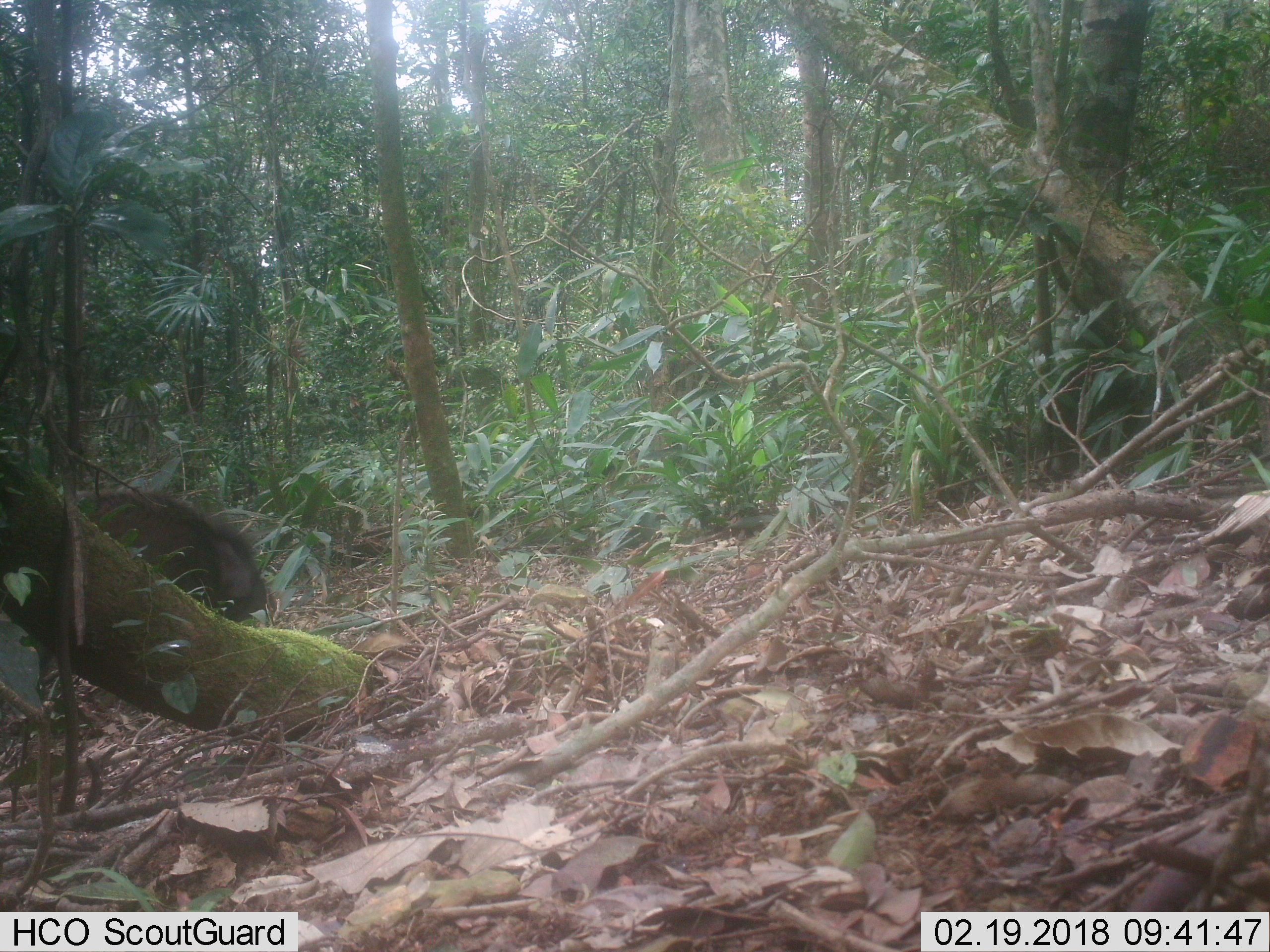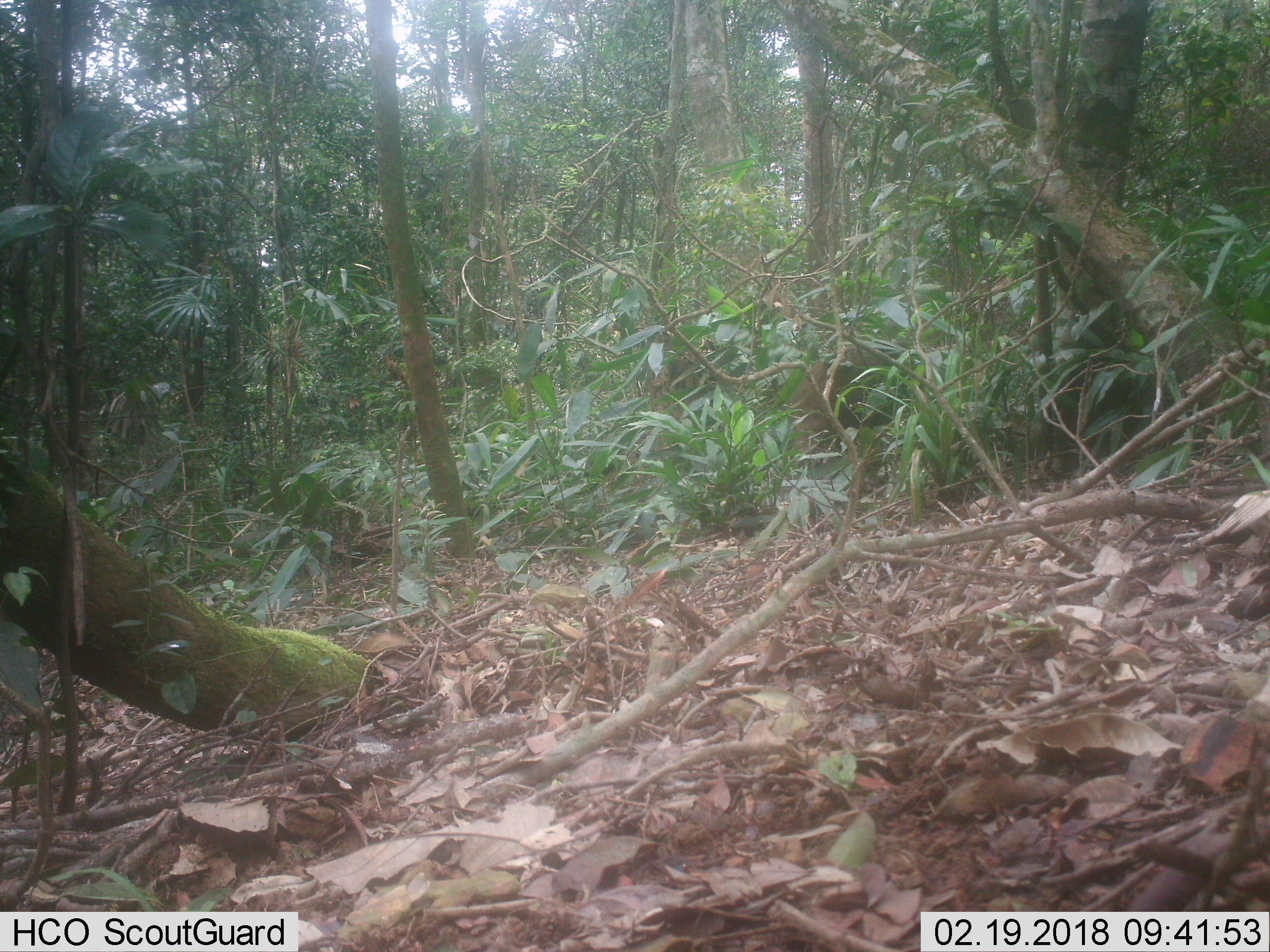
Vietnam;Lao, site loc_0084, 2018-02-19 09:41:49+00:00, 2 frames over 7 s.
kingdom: Animalia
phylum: Chordata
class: Mammalia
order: Artiodactyla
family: Suidae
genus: Sus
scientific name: Sus scrofa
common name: eurasian wild pig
Eurasian wild pig (Sus scrofa). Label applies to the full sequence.